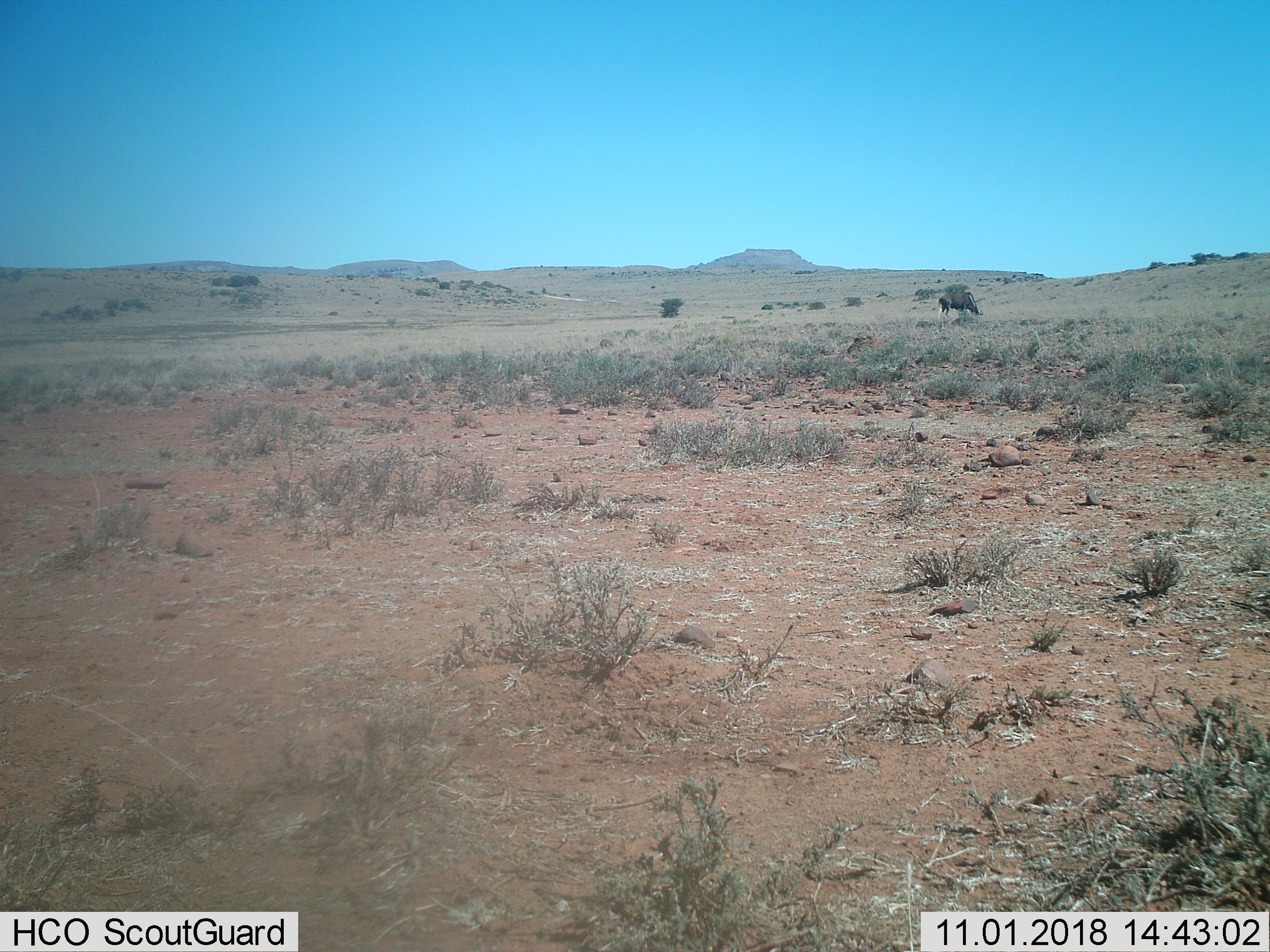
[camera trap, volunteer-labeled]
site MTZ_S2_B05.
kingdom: Animalia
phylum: Chordata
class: Mammalia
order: Artiodactyla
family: Bovidae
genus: Connochaetes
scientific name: Connochaetes gnou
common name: black wildebeest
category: wildebeestblack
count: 1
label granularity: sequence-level